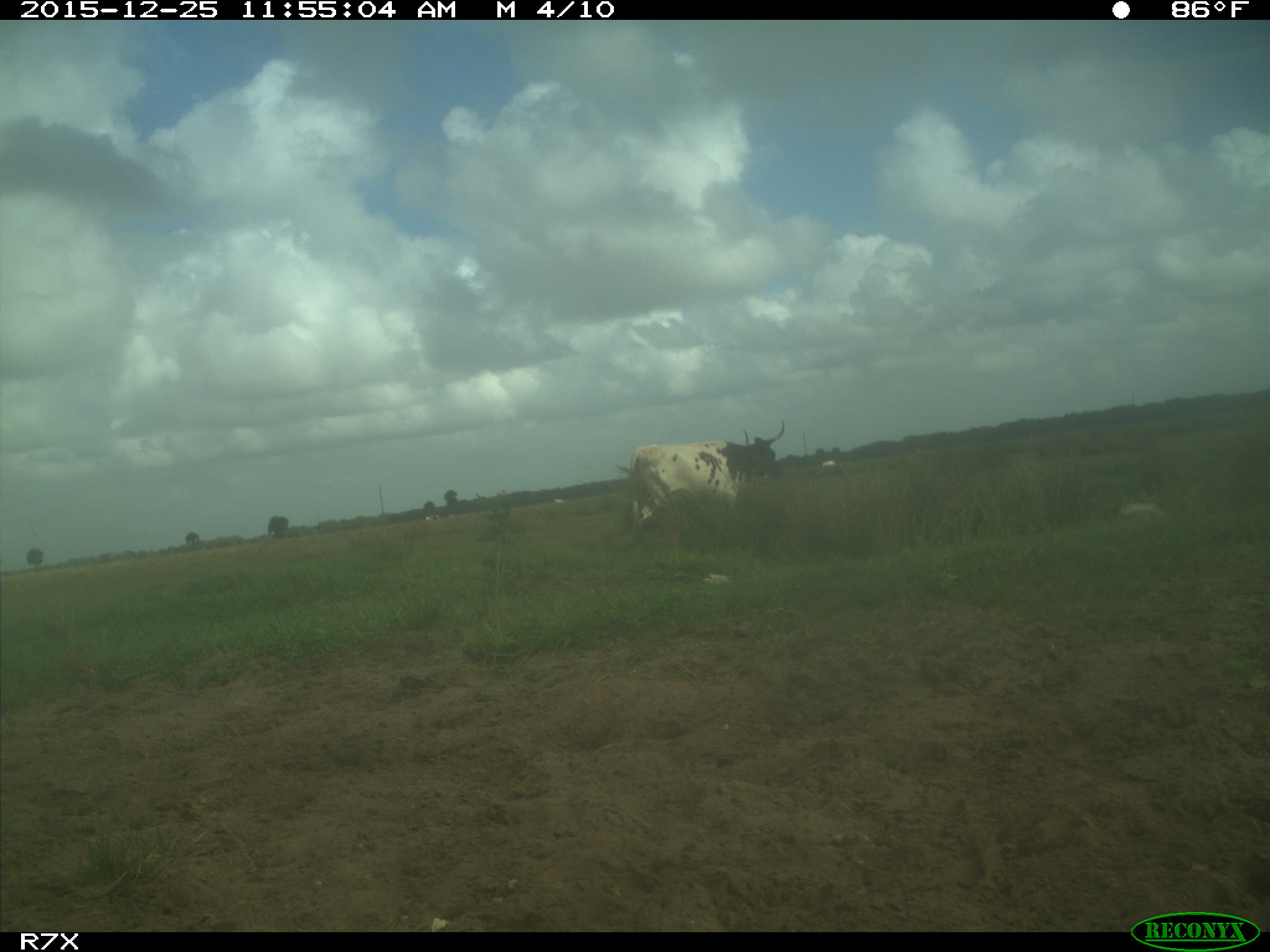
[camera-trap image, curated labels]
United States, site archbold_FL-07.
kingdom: Animalia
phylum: Chordata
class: Mammalia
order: Artiodactyla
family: Bovidae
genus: Bos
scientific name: Bos taurus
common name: domestic cow